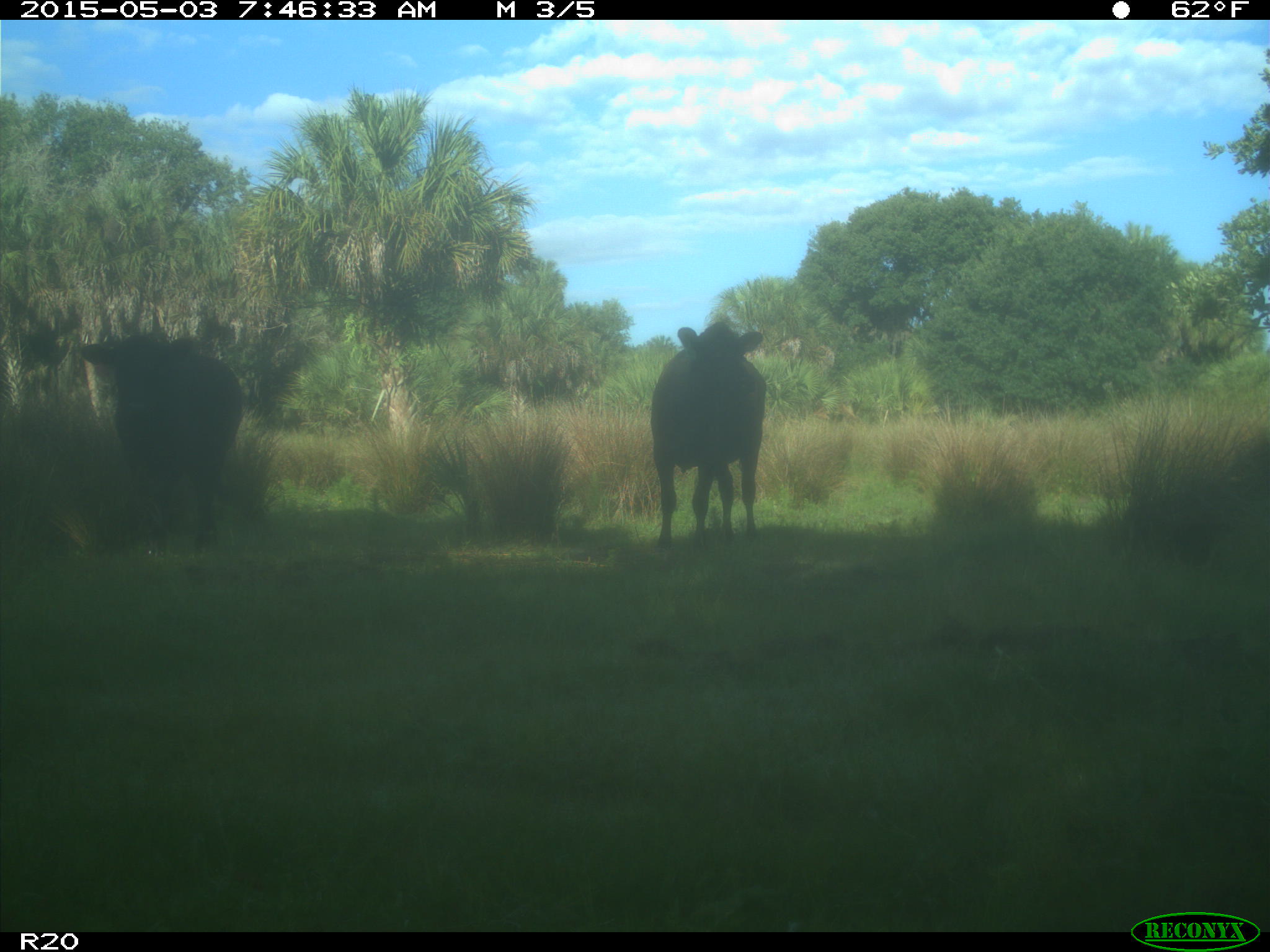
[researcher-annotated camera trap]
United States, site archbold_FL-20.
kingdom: Animalia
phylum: Chordata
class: Mammalia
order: Artiodactyla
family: Bovidae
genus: Bos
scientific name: Bos taurus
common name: domestic cow